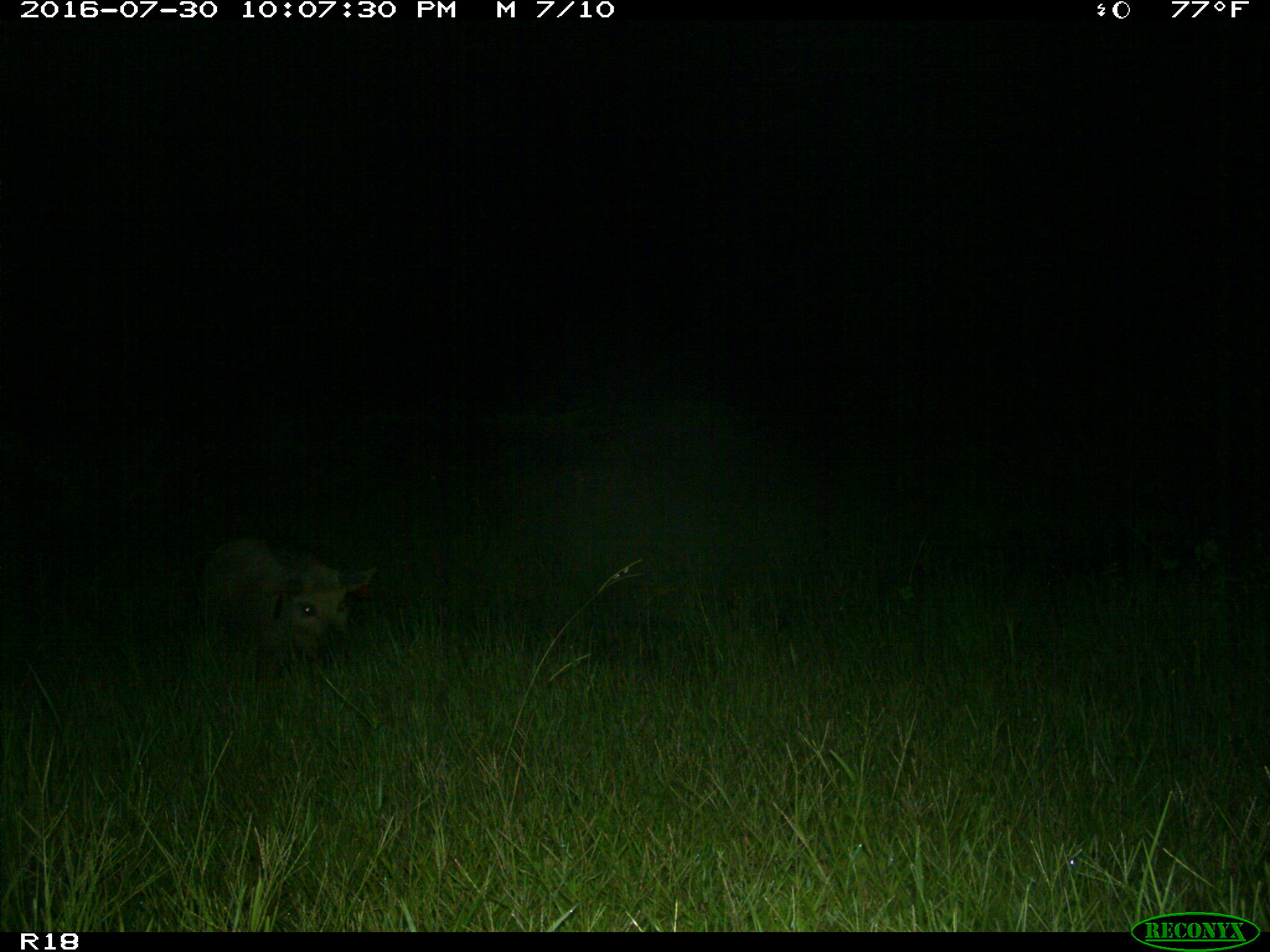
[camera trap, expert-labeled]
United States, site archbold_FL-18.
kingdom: Animalia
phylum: Chordata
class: Mammalia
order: Artiodactyla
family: Suidae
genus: Sus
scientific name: Sus scrofa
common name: wild boar